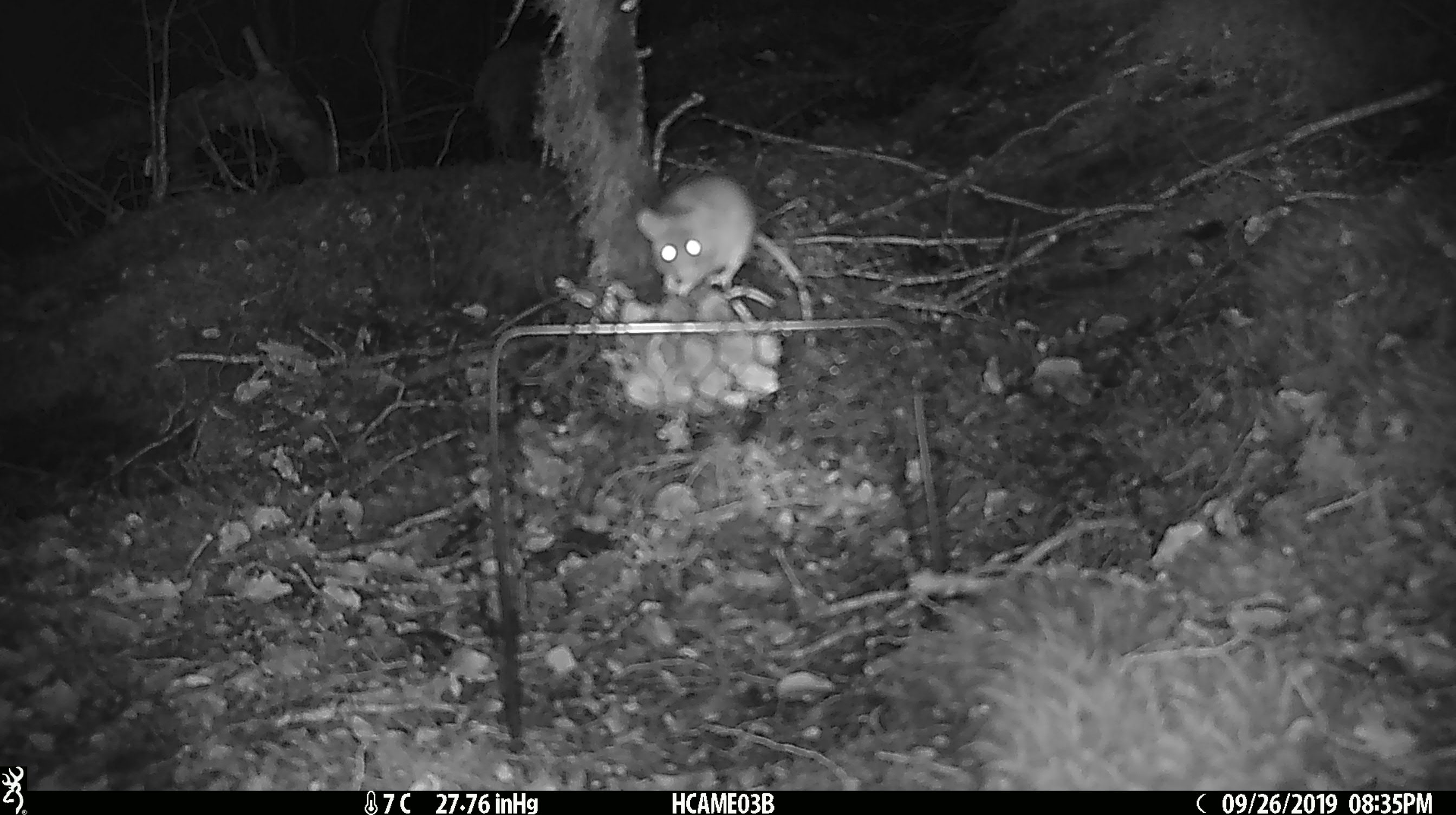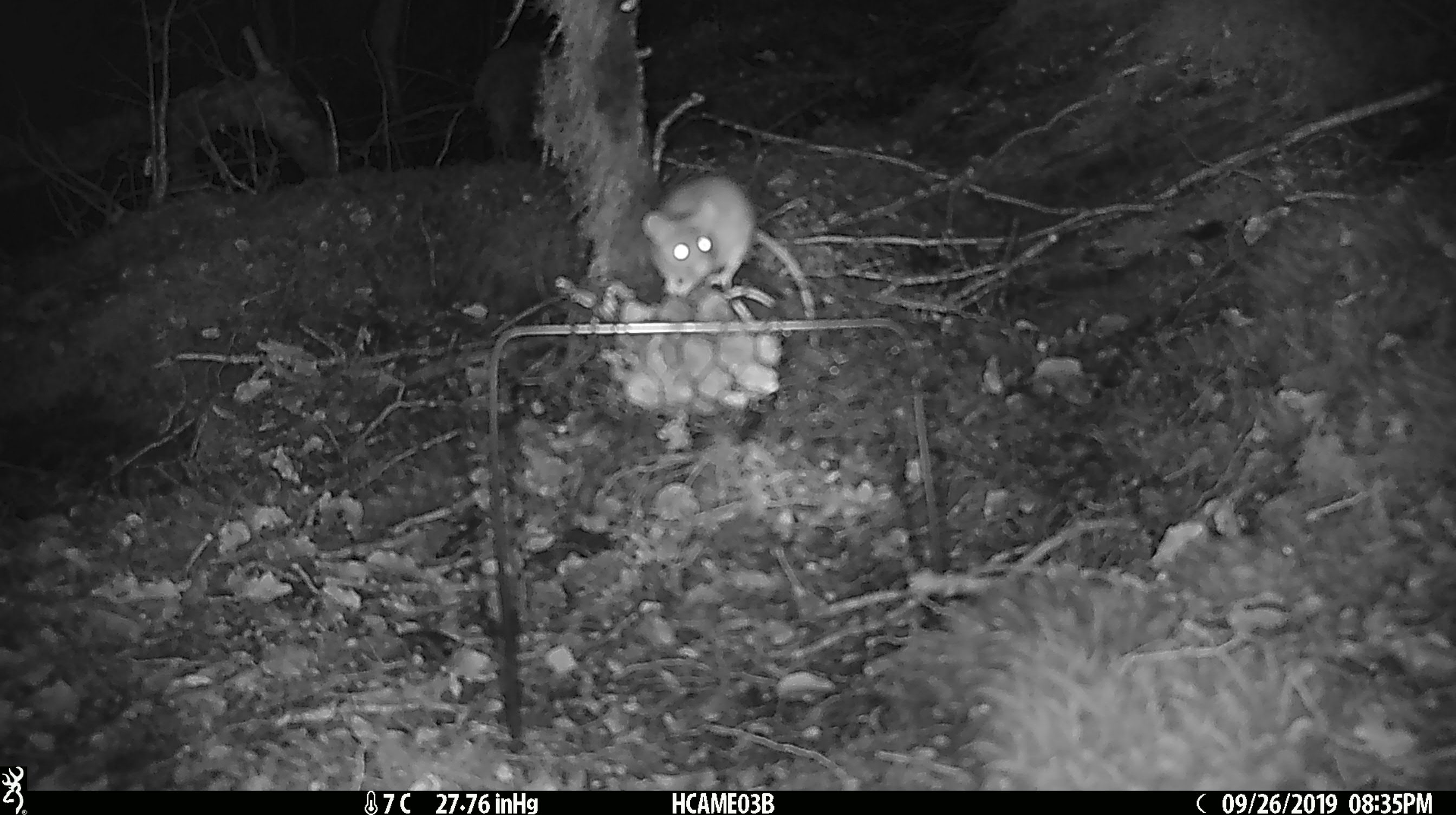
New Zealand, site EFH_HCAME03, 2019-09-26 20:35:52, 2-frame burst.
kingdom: Animalia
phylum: Chordata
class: Mammalia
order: Rodentia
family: Muridae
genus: Mus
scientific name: Mus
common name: mouse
Mouse (Mus).